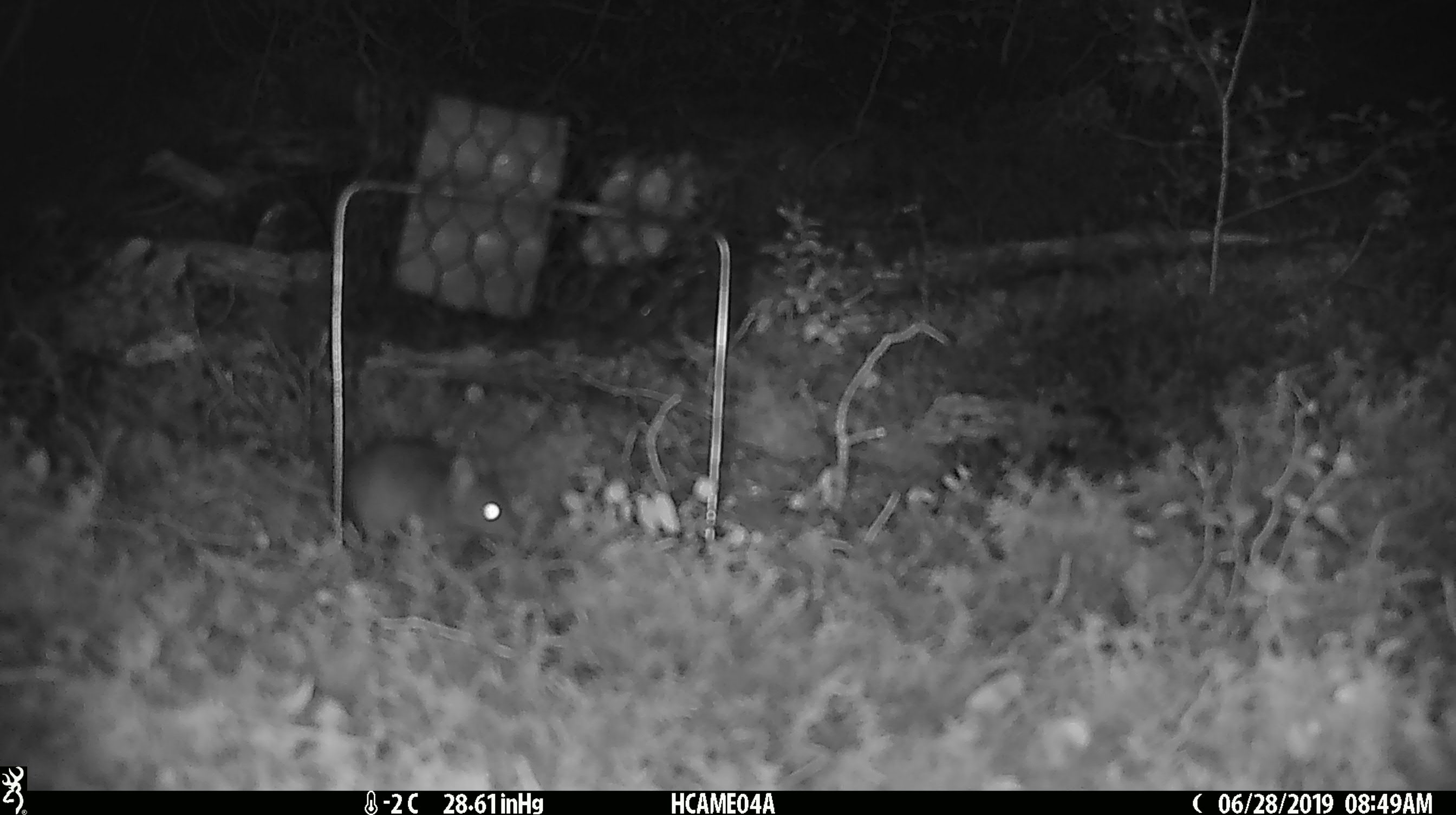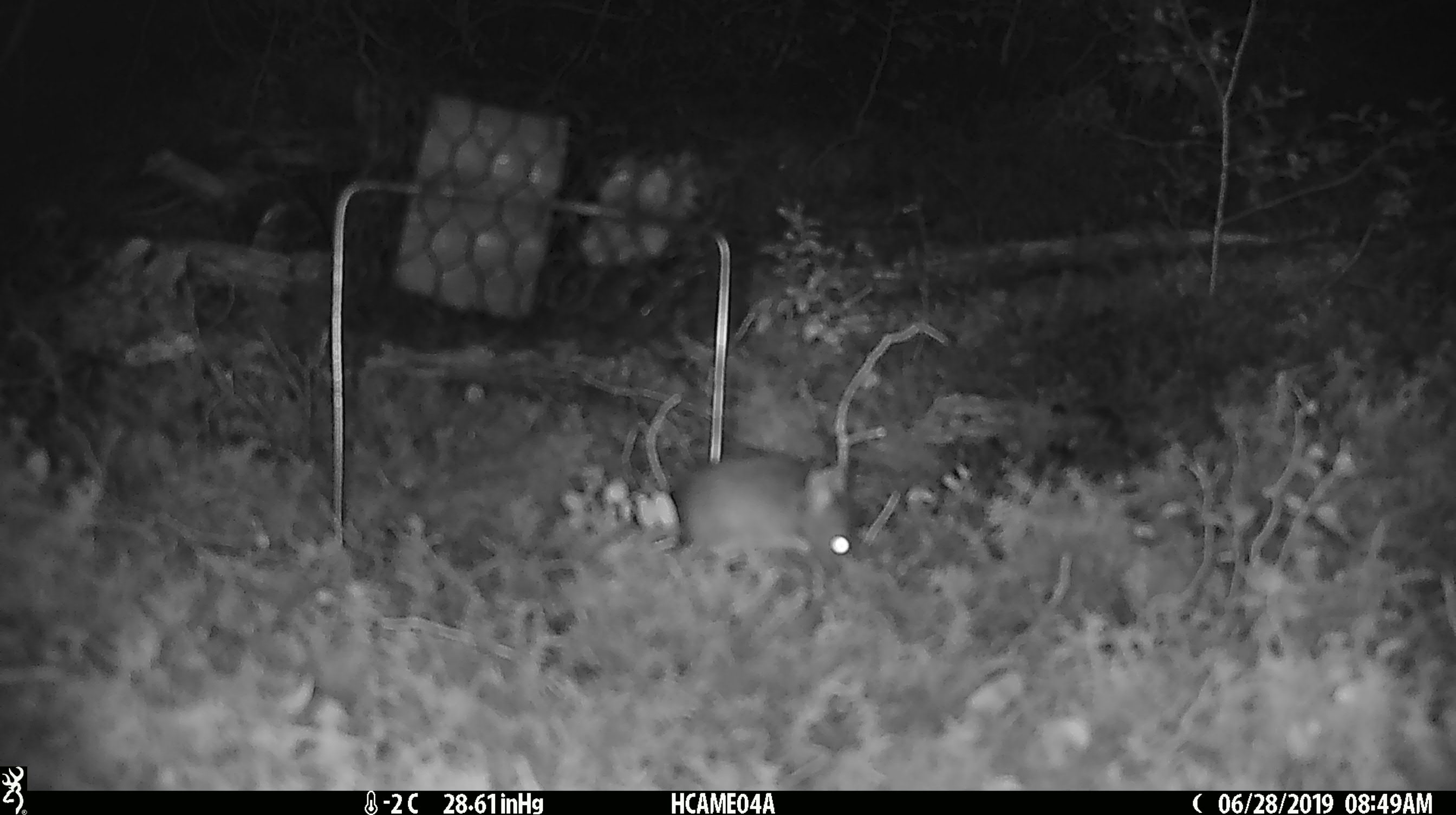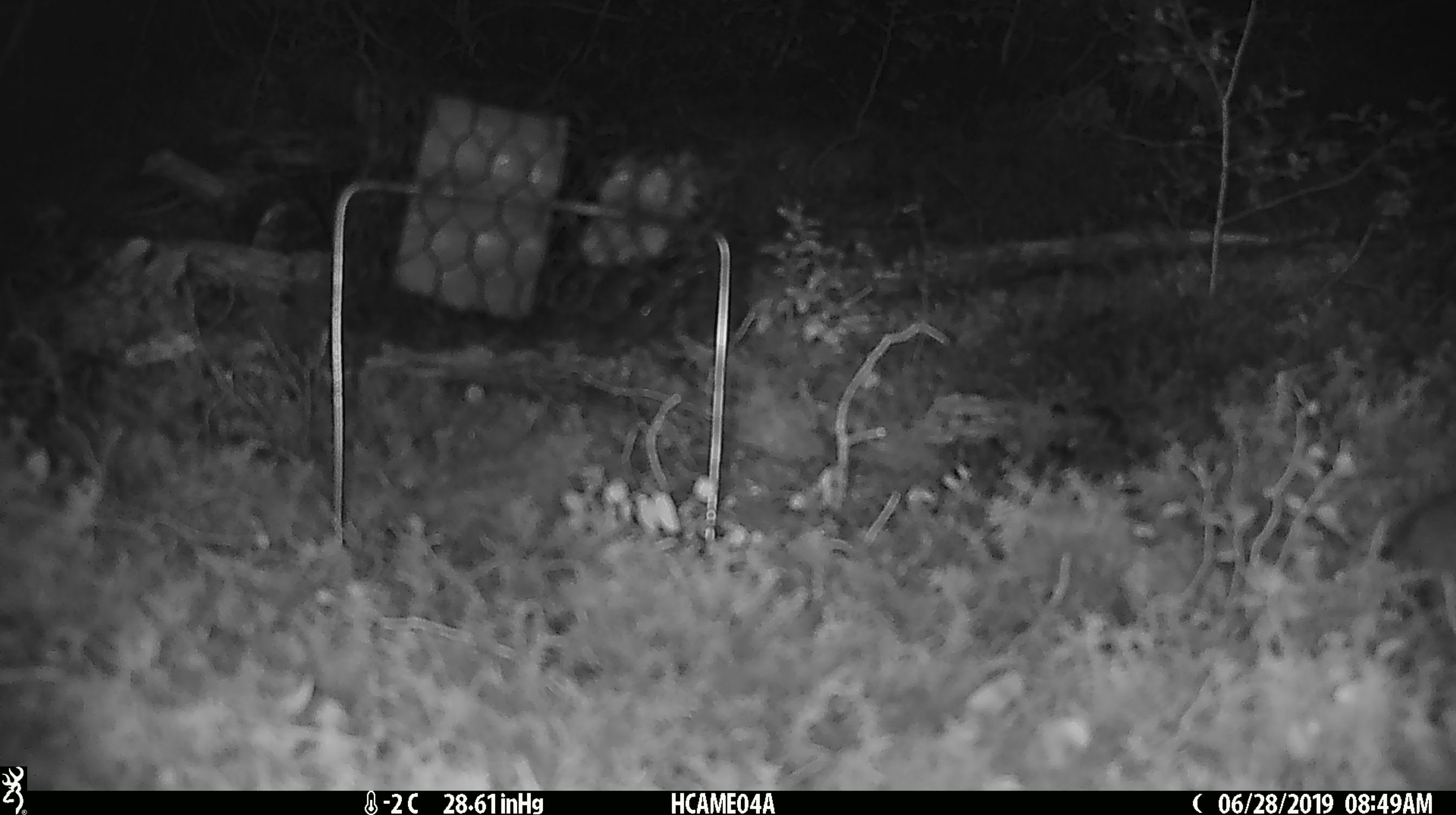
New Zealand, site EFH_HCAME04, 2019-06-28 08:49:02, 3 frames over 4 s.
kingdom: Animalia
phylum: Chordata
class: Mammalia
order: Rodentia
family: Muridae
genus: Mus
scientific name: Mus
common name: mouse